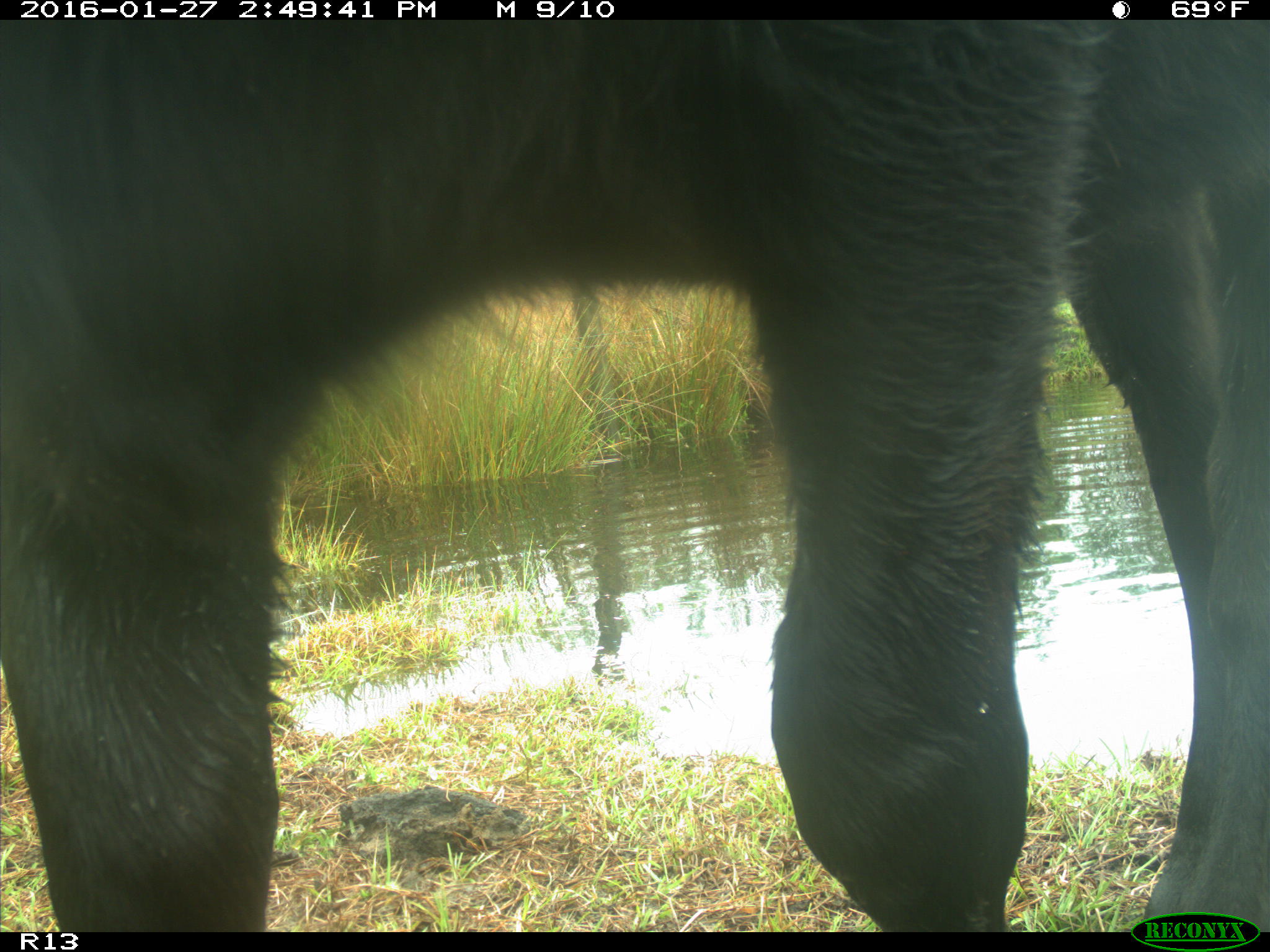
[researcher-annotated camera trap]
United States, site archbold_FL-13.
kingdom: Animalia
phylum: Chordata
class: Mammalia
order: Artiodactyla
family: Bovidae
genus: Bos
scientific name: Bos taurus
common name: domestic cow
Bos taurus (domestic cow).